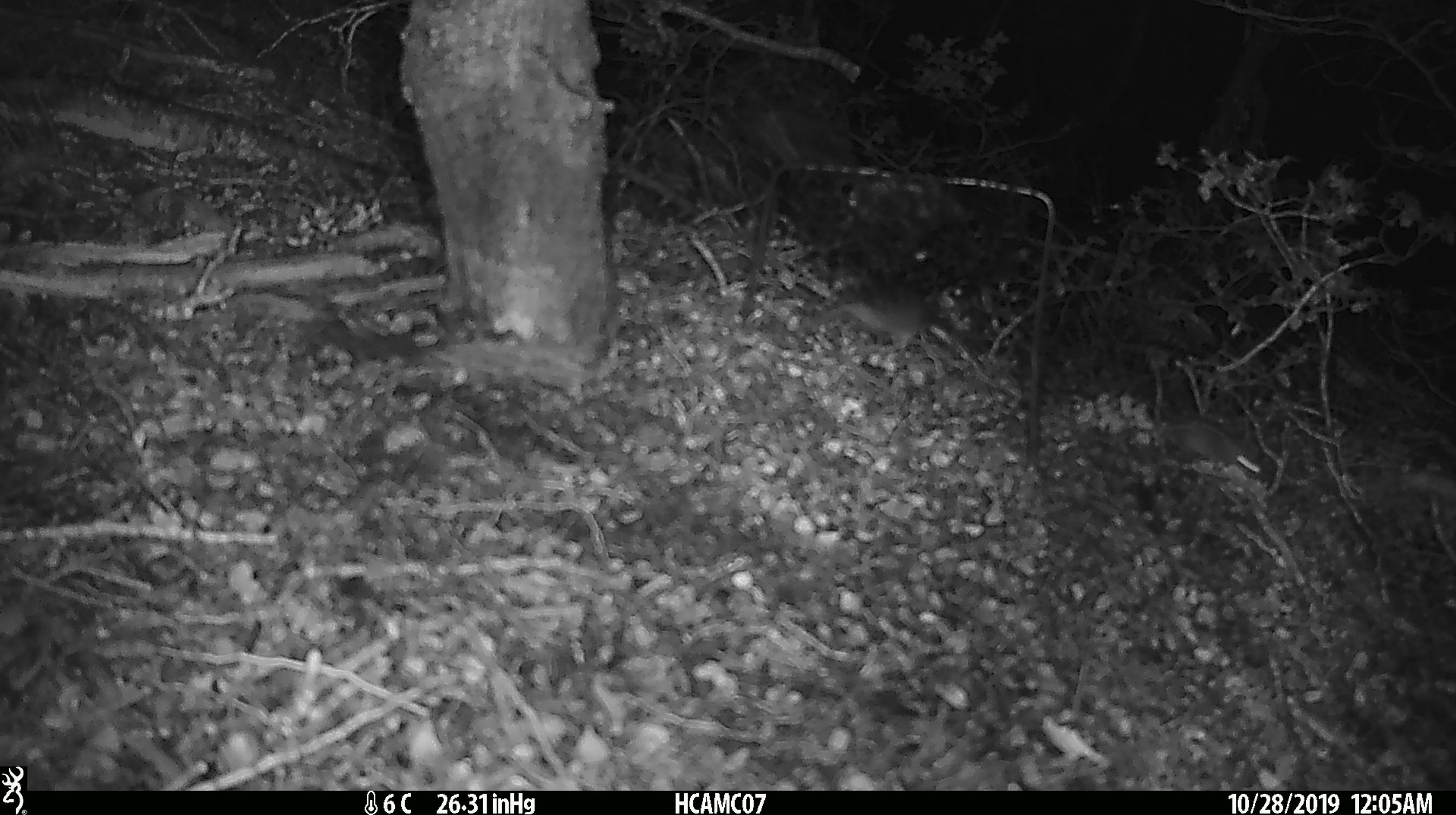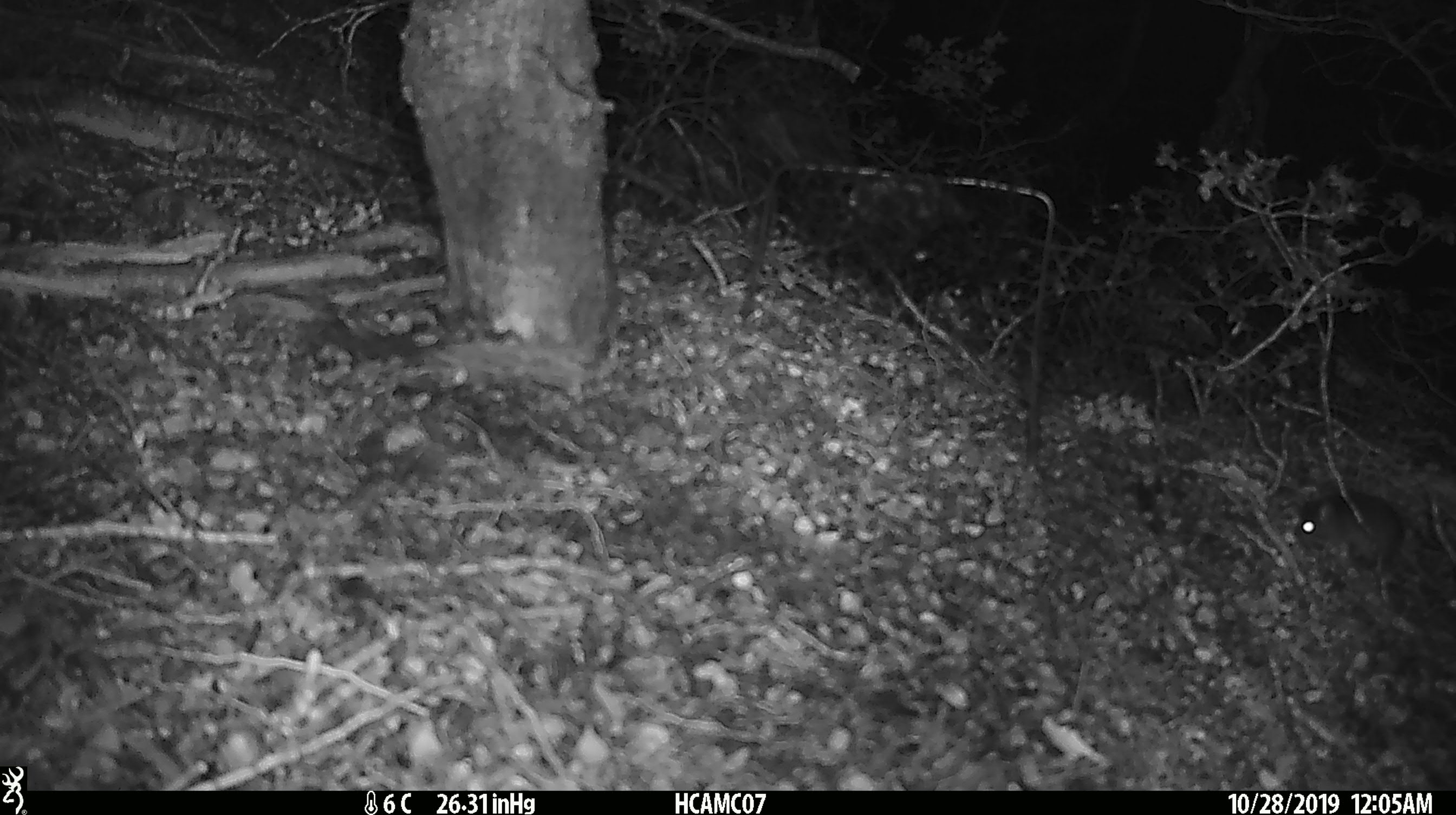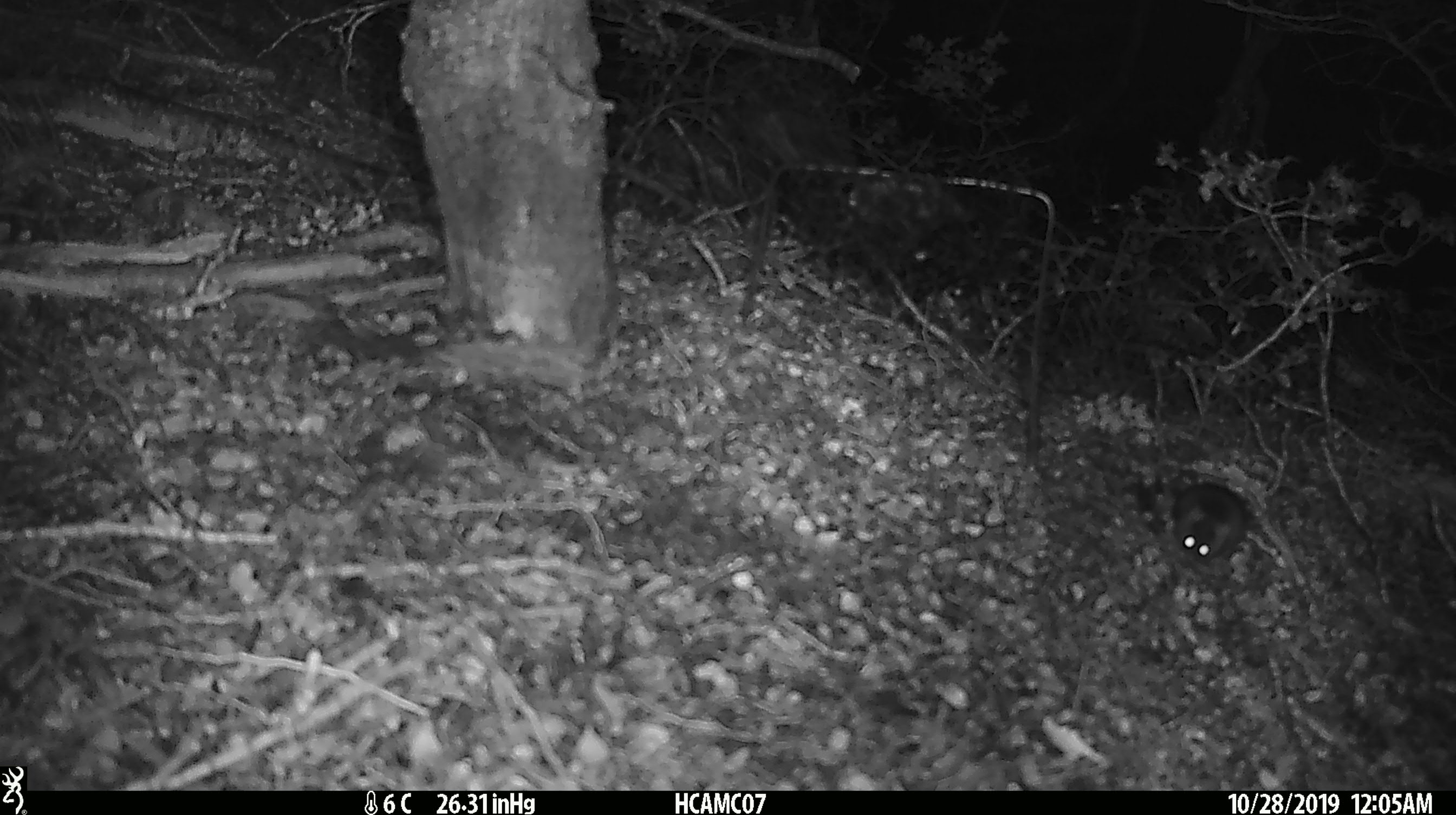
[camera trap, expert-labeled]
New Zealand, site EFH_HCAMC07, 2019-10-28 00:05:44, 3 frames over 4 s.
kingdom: Animalia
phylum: Chordata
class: Mammalia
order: Rodentia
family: Muridae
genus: Mus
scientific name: Mus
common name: mouse